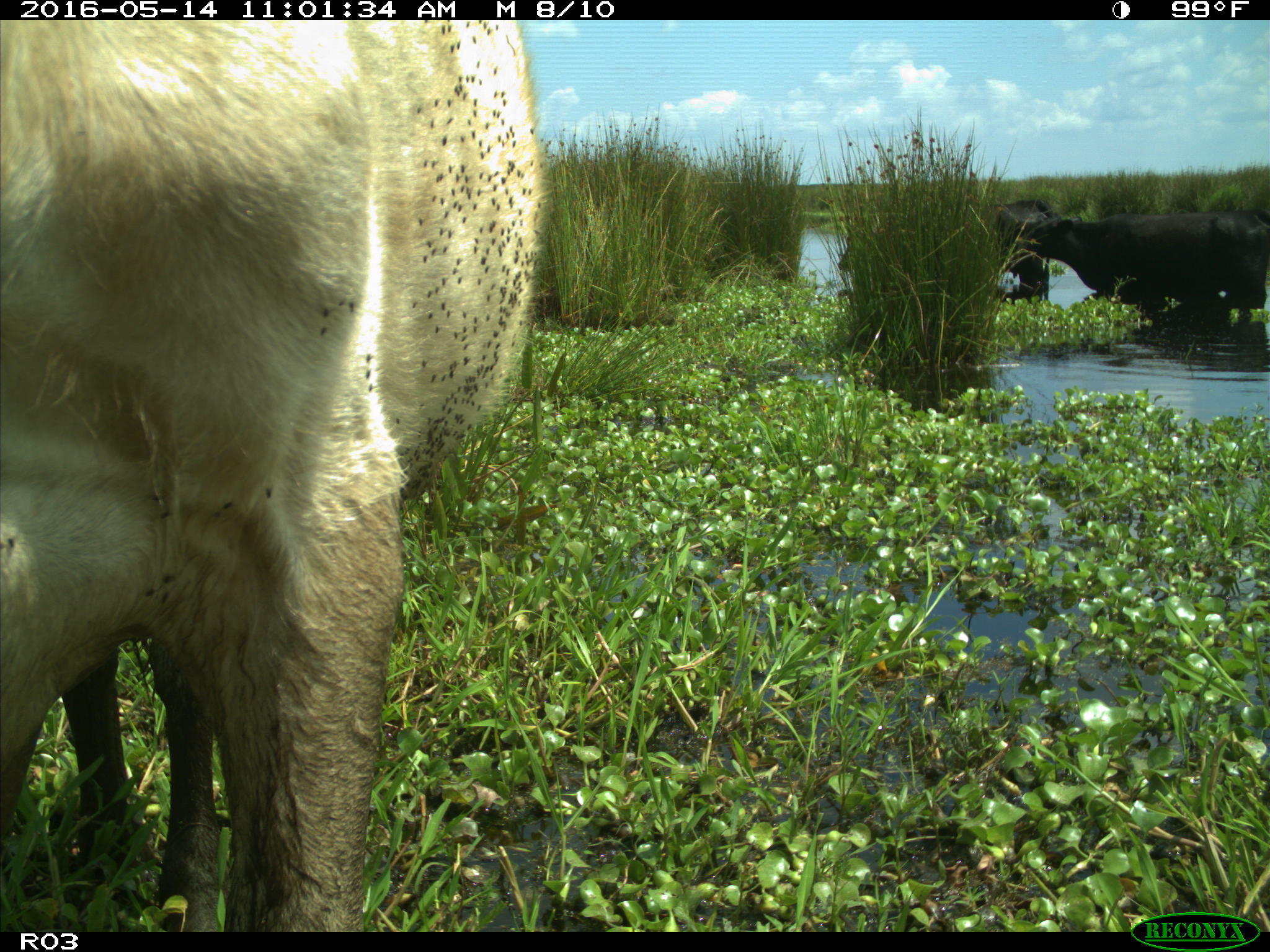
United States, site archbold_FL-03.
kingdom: Animalia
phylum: Chordata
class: Mammalia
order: Artiodactyla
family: Bovidae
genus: Bos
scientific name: Bos taurus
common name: domestic cow